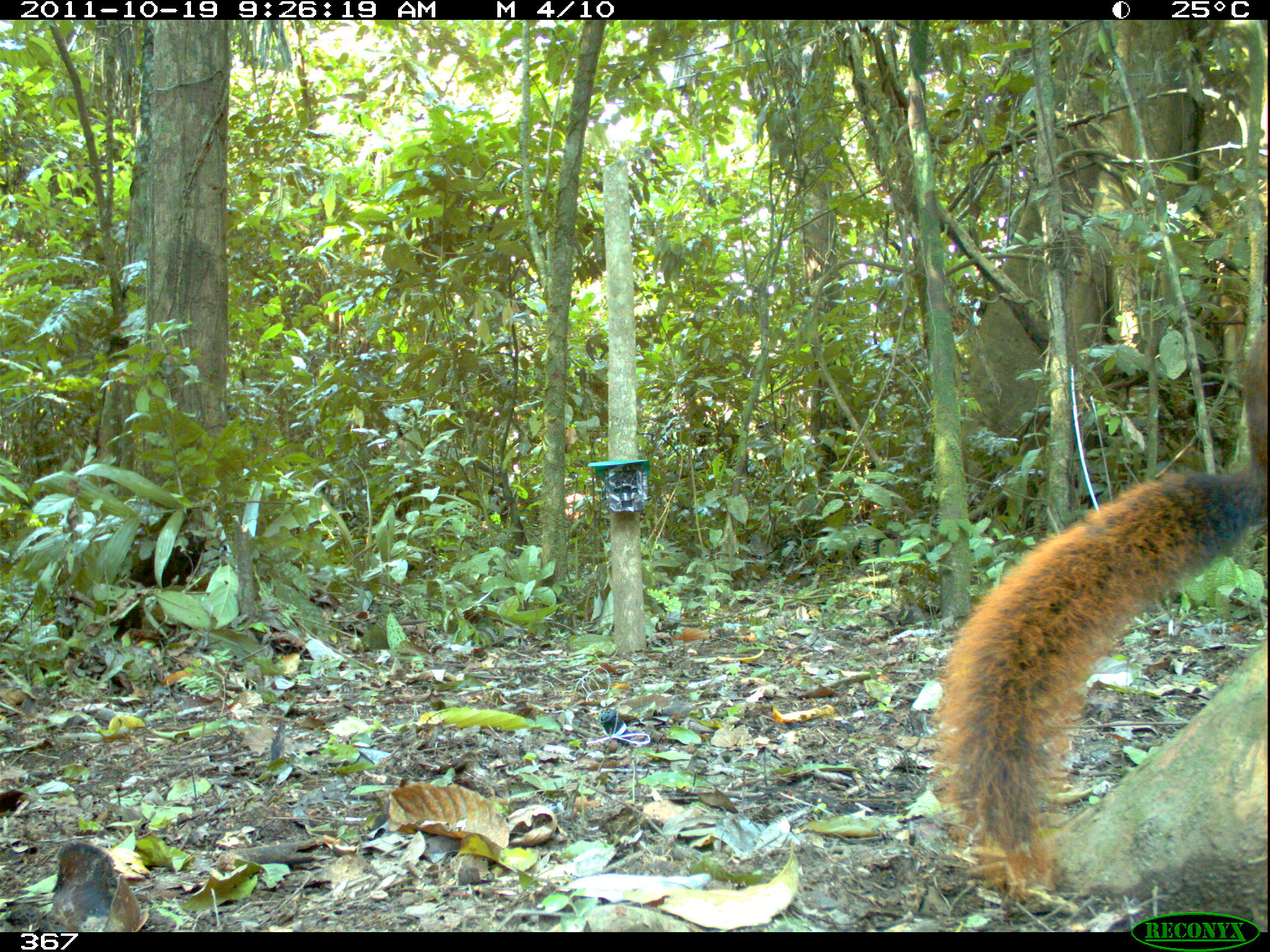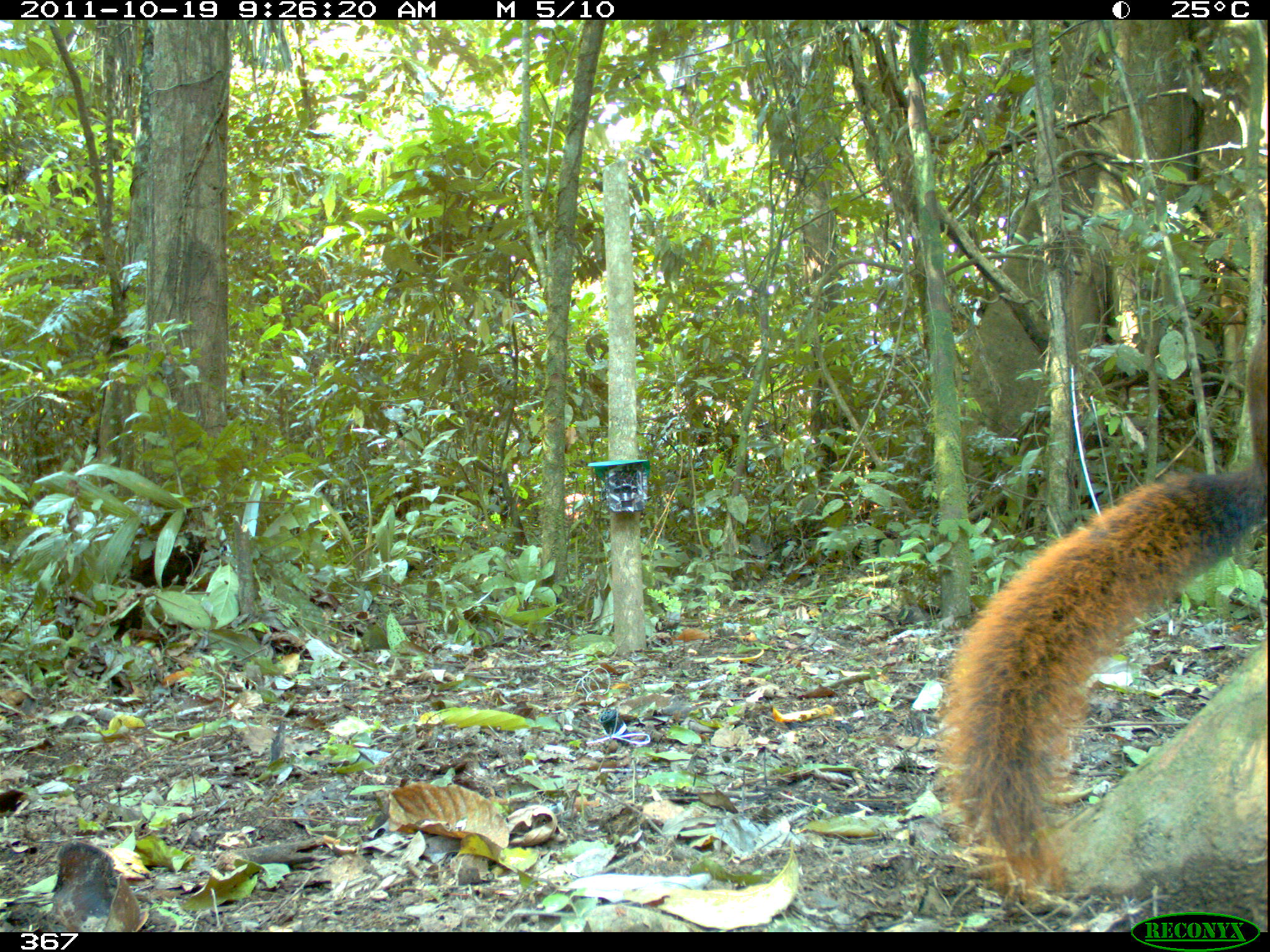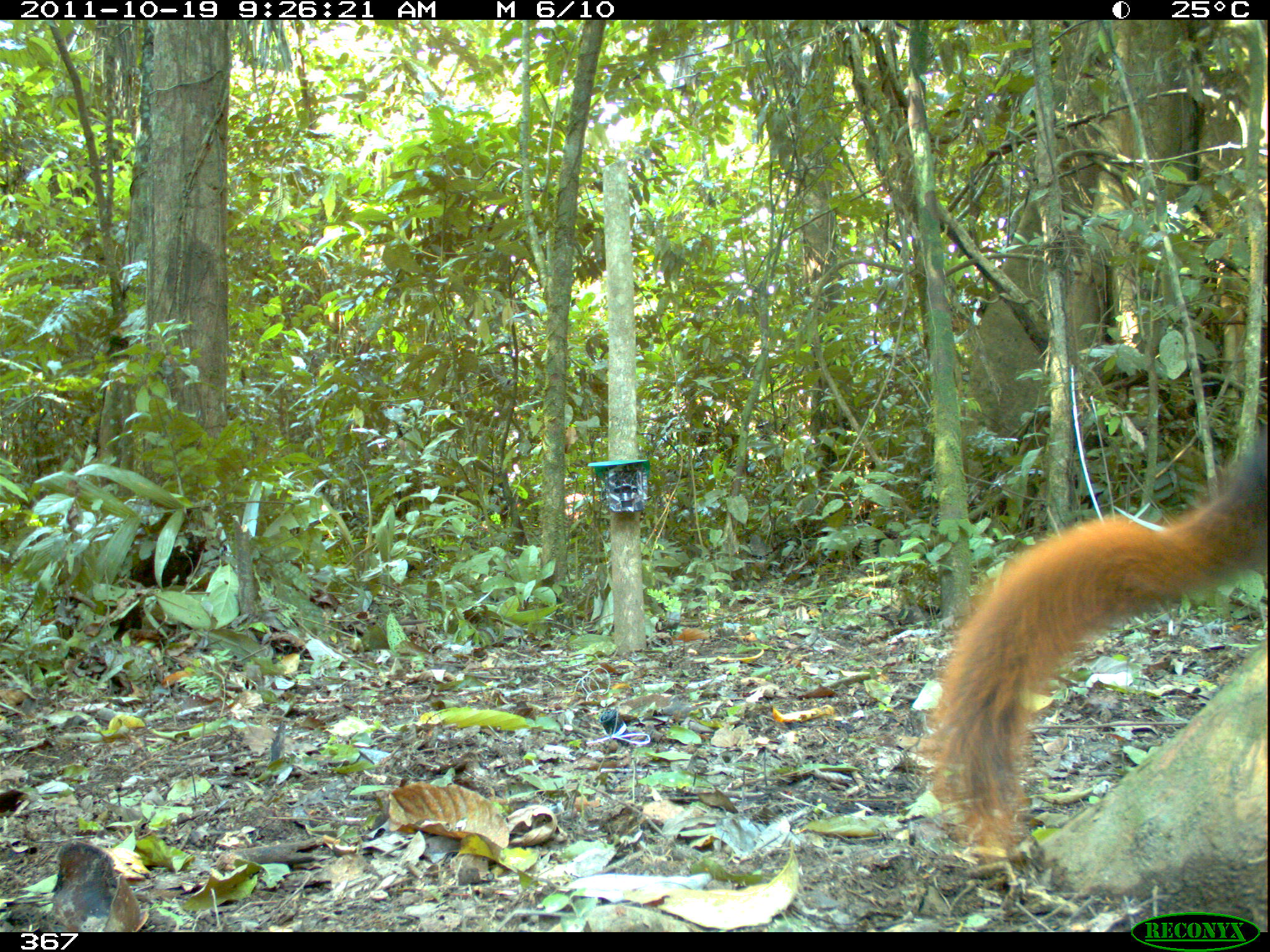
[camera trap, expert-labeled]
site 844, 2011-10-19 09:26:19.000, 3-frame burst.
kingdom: Animalia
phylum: Chordata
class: Mammalia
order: Rodentia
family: Sciuridae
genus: Sciurus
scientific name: Sciurus spadiceus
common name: southern amazon red squirrel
Sciurus spadiceus (southern amazon red squirrel).